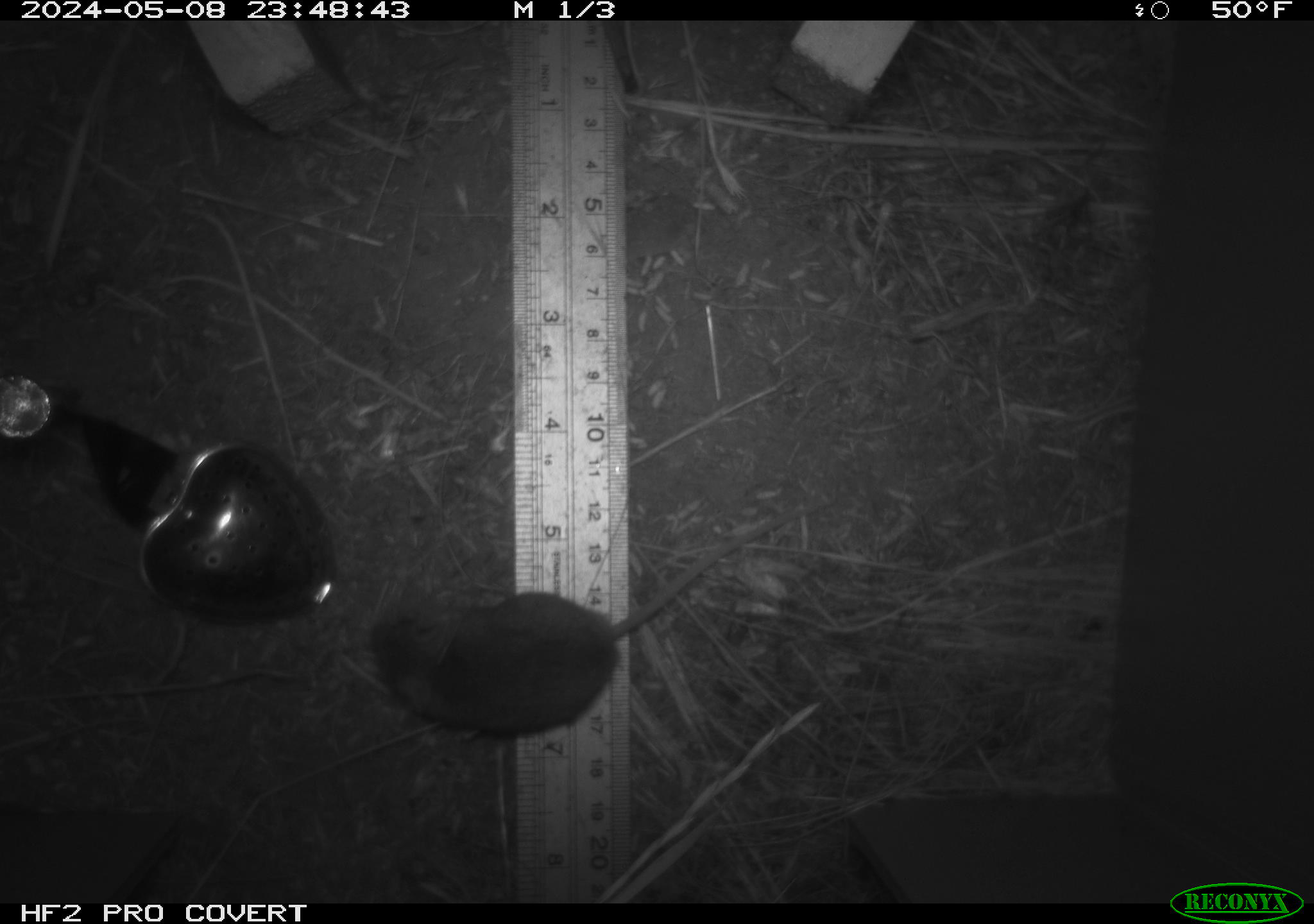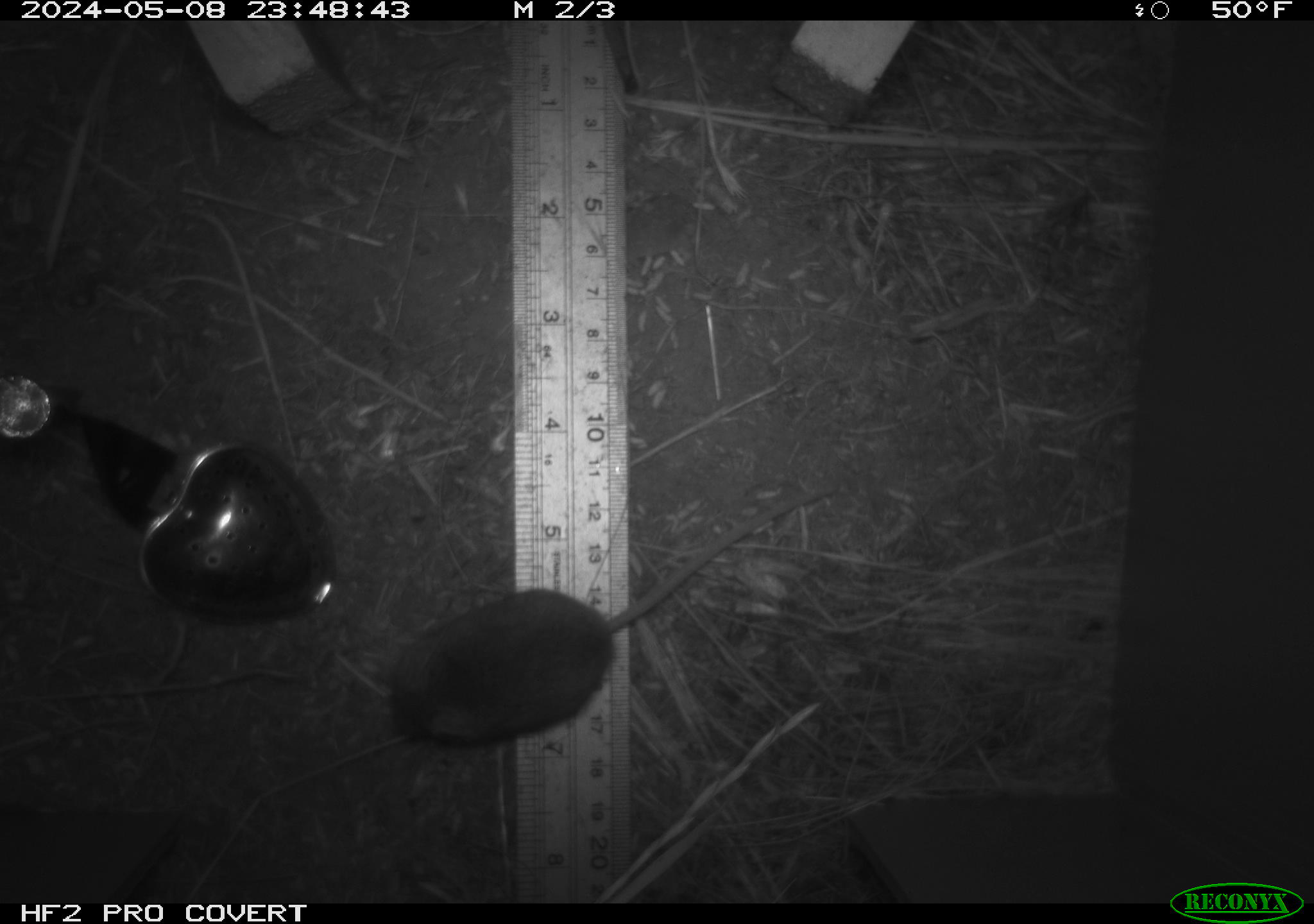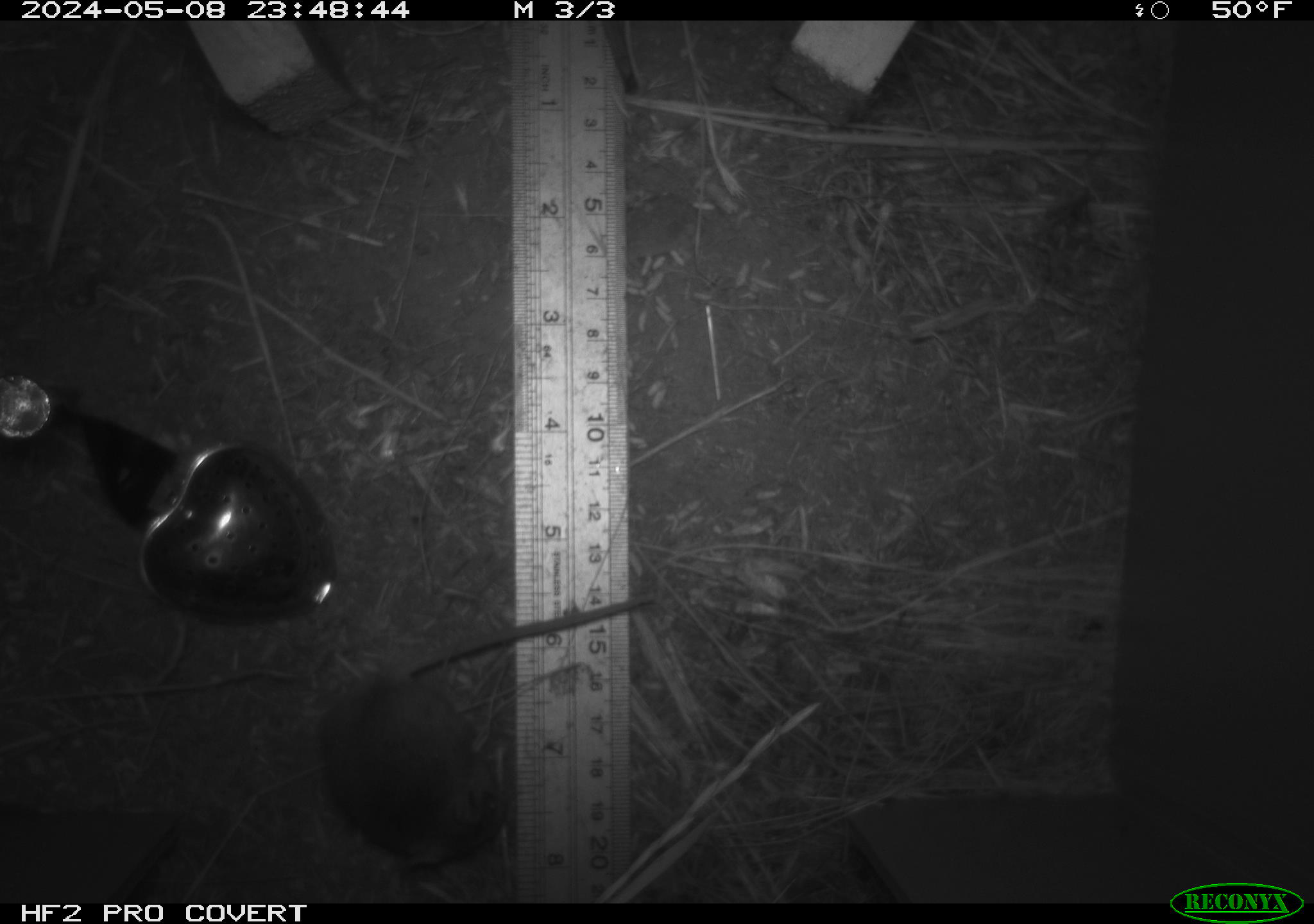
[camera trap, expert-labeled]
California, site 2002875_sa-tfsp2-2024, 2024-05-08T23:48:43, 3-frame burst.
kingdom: Animalia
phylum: Chordata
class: Mammalia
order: Rodentia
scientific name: Rodentia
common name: mouse species